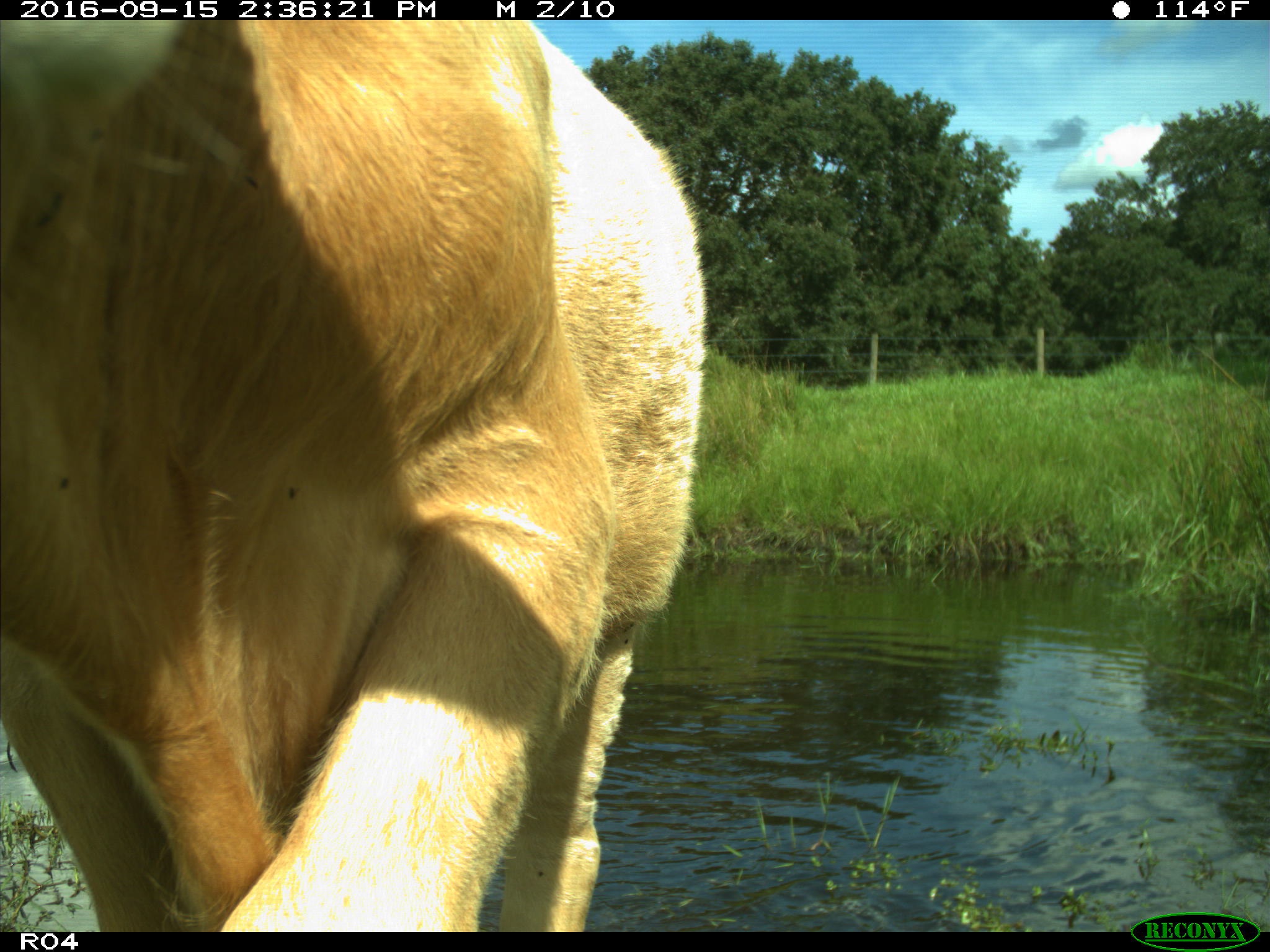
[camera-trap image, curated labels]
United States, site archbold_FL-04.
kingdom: Animalia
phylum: Chordata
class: Mammalia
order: Artiodactyla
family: Bovidae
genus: Bos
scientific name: Bos taurus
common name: domestic cow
Bos taurus (domestic cow).